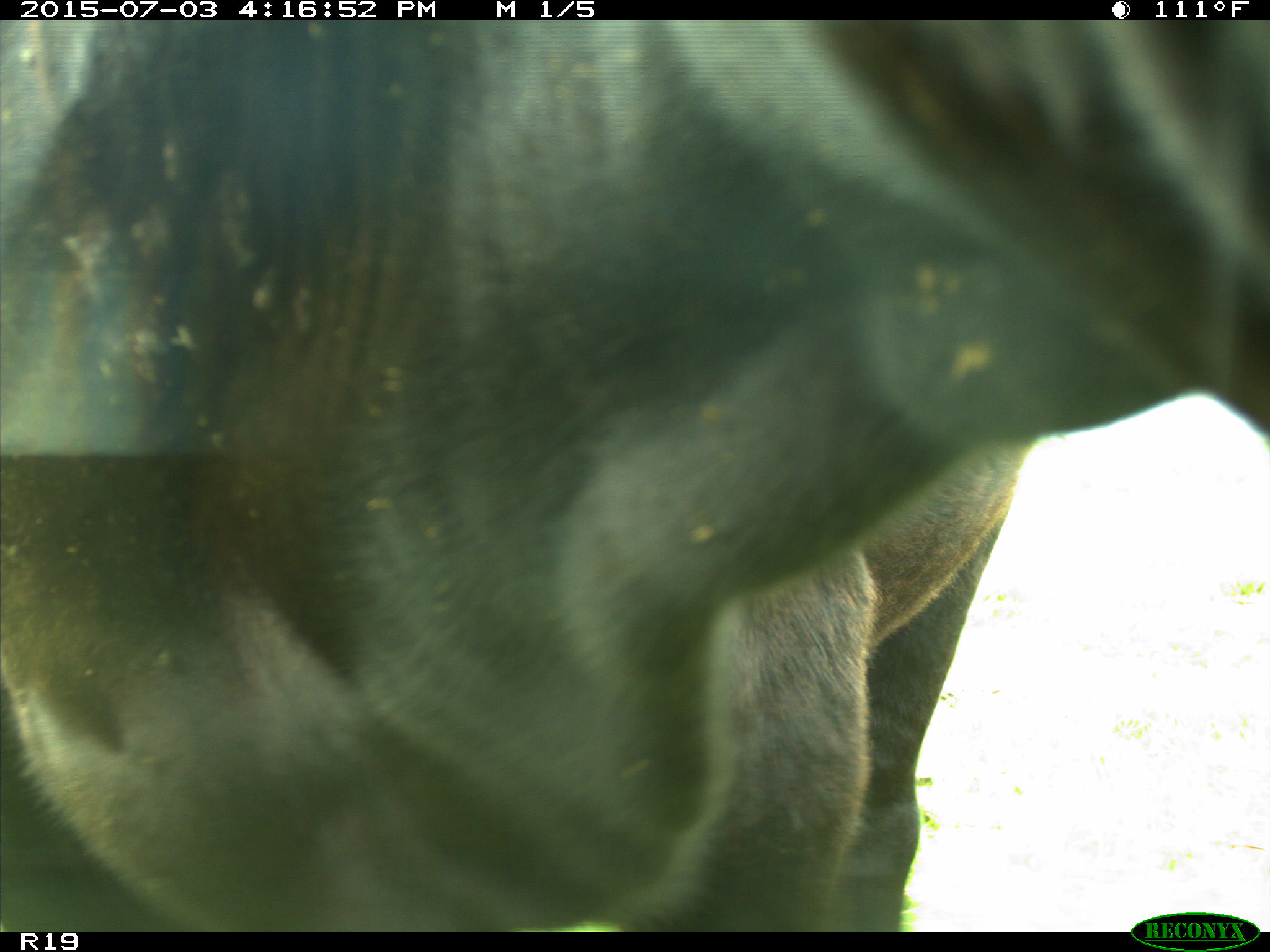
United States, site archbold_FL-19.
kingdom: Animalia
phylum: Chordata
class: Mammalia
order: Artiodactyla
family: Bovidae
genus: Bos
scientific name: Bos taurus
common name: domestic cow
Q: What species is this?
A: Bos taurus (domestic cow).